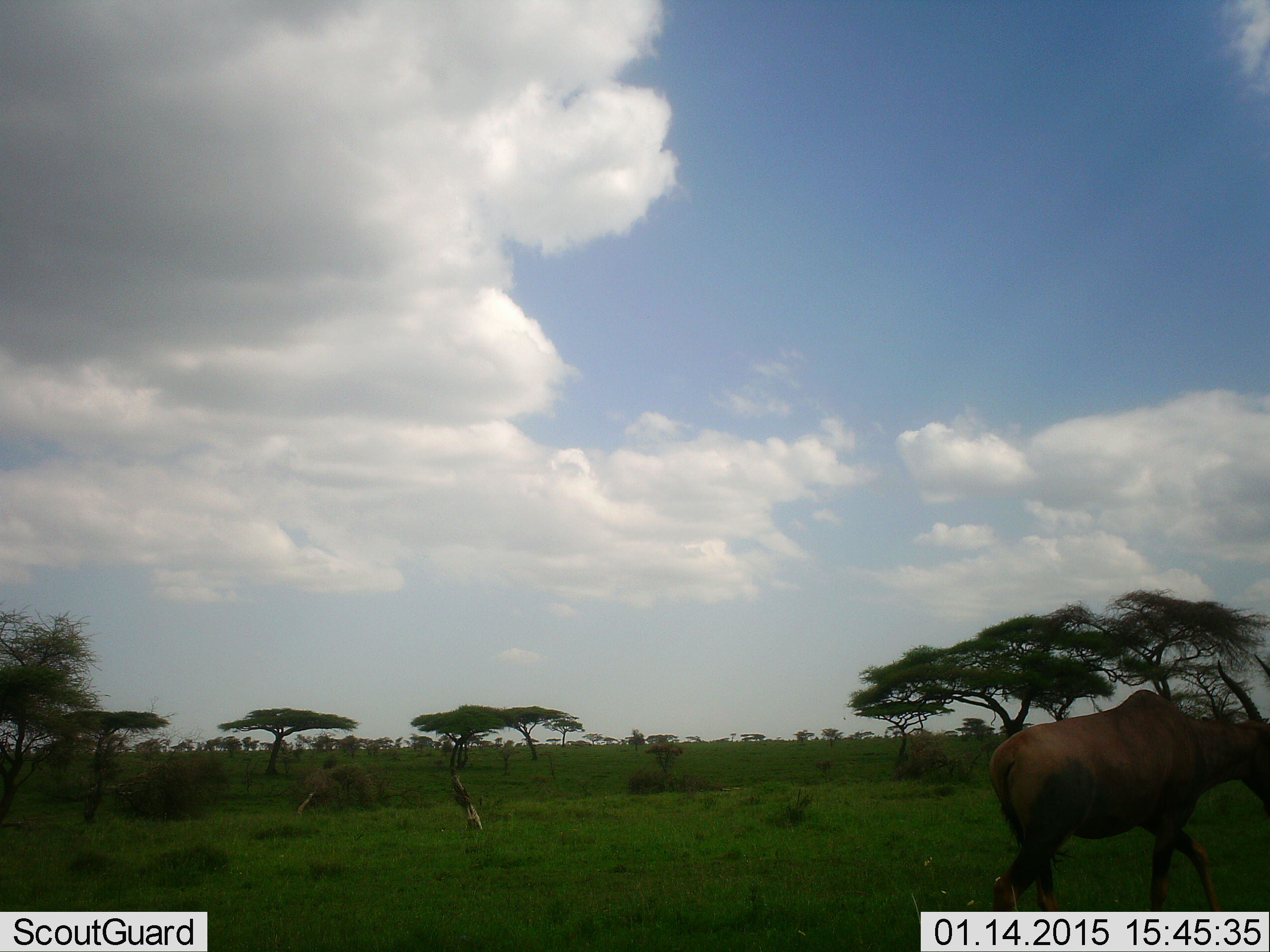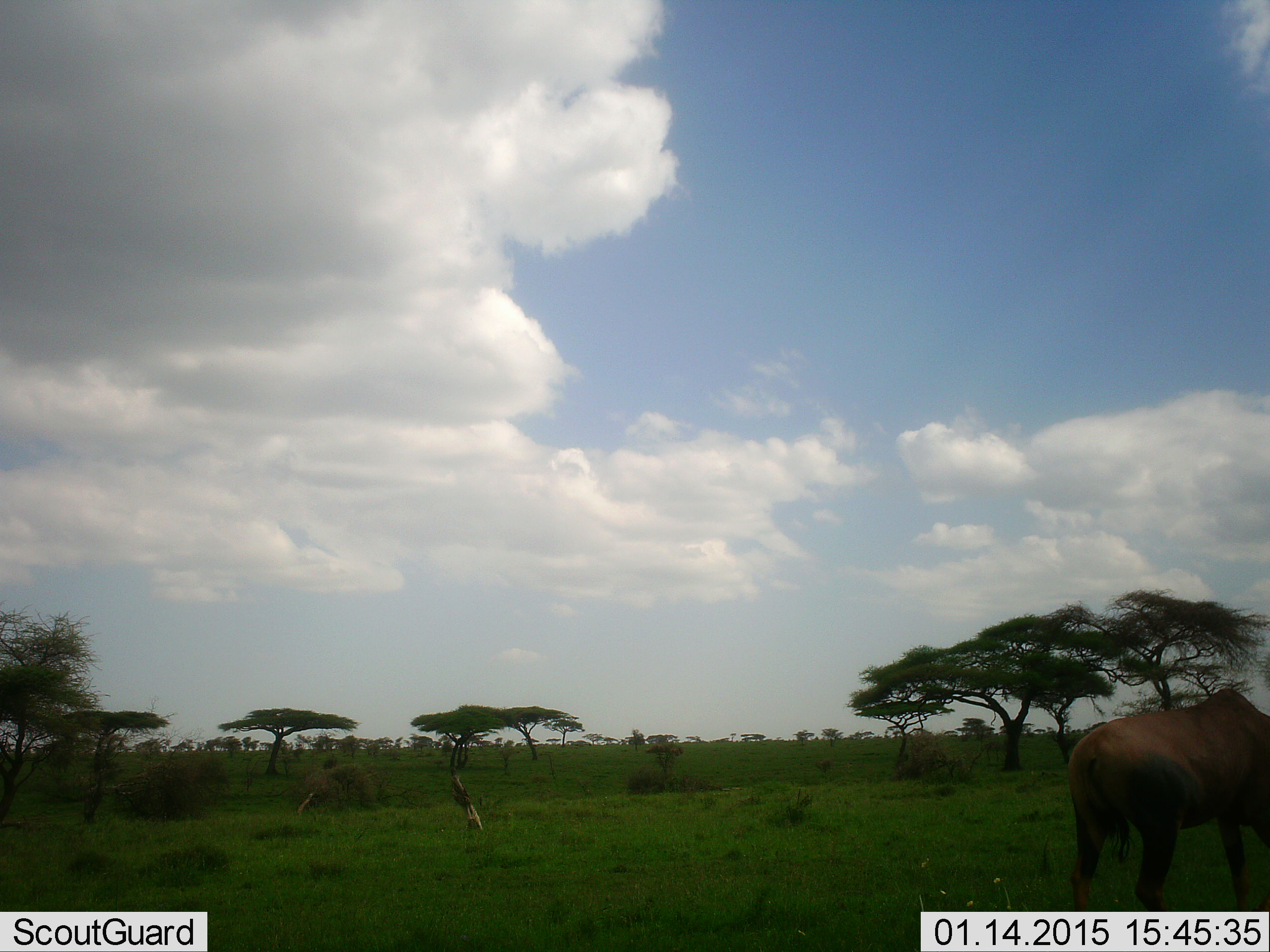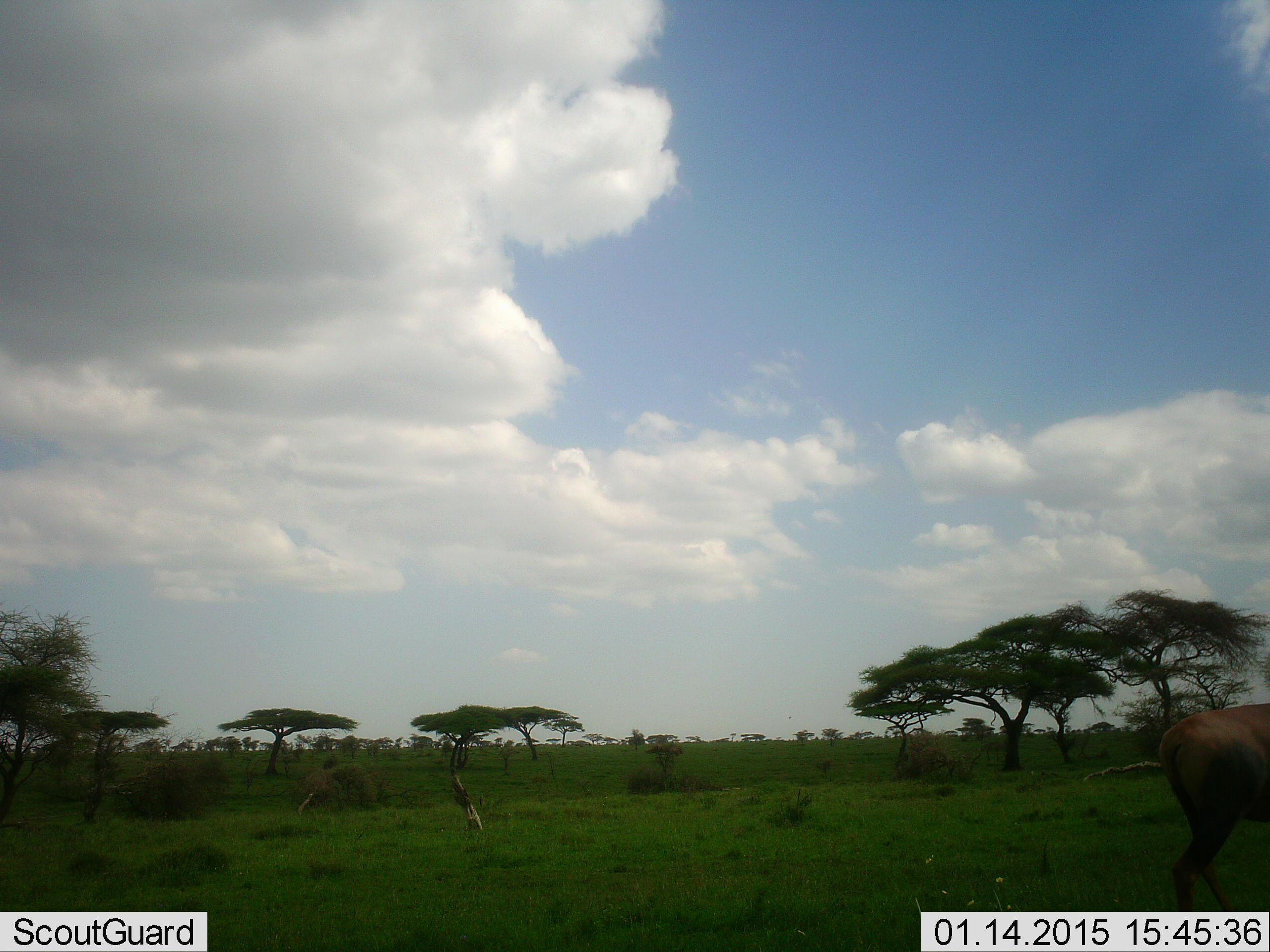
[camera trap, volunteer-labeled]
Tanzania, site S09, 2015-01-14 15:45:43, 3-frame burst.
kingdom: Animalia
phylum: Chordata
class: Mammalia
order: Artiodactyla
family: Bovidae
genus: Damaliscus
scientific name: Damaliscus lunatus jimela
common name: topi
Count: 1.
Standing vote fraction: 20%.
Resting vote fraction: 0%.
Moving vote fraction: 90%.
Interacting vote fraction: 0%.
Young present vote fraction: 0%.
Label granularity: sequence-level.